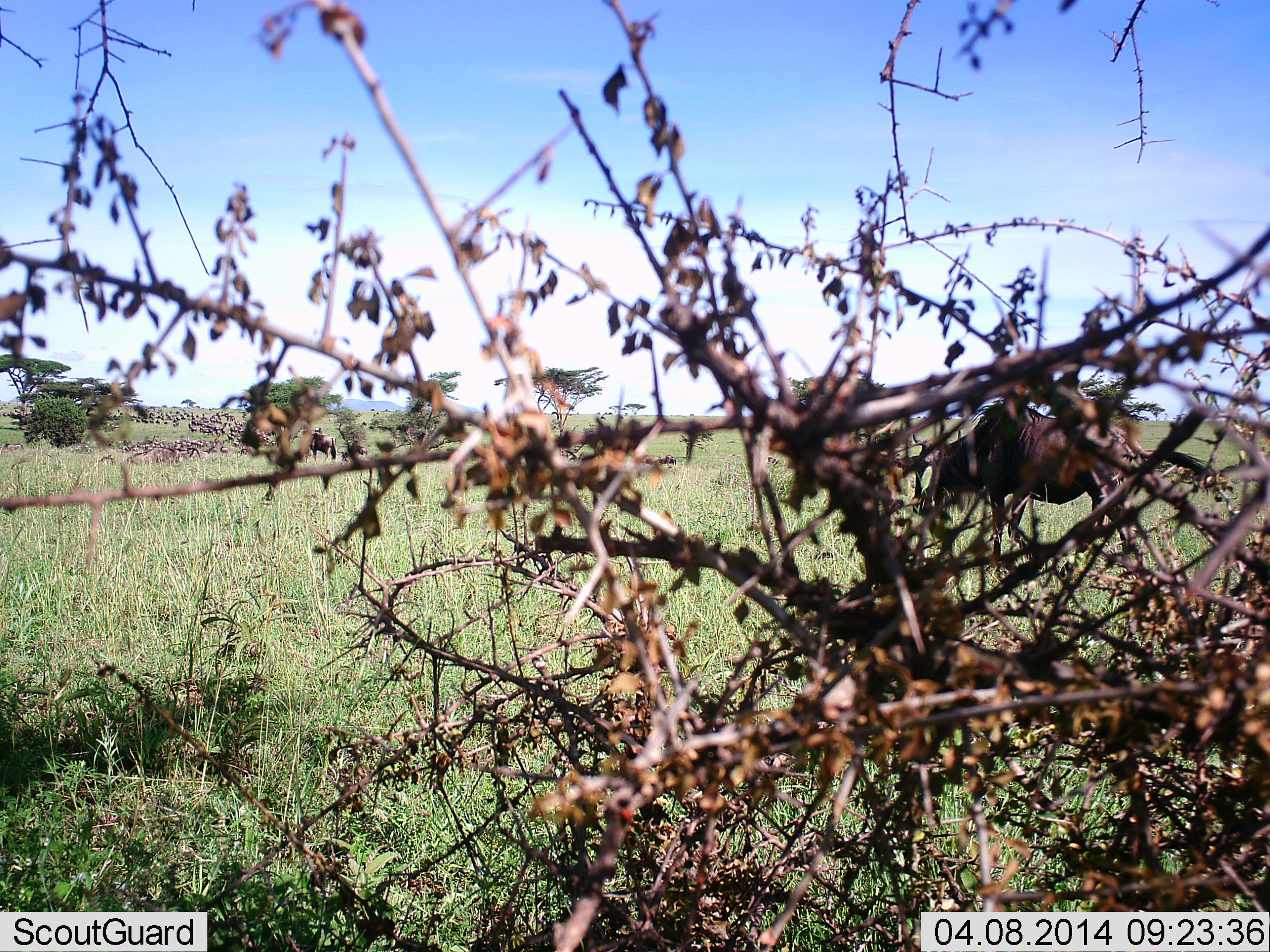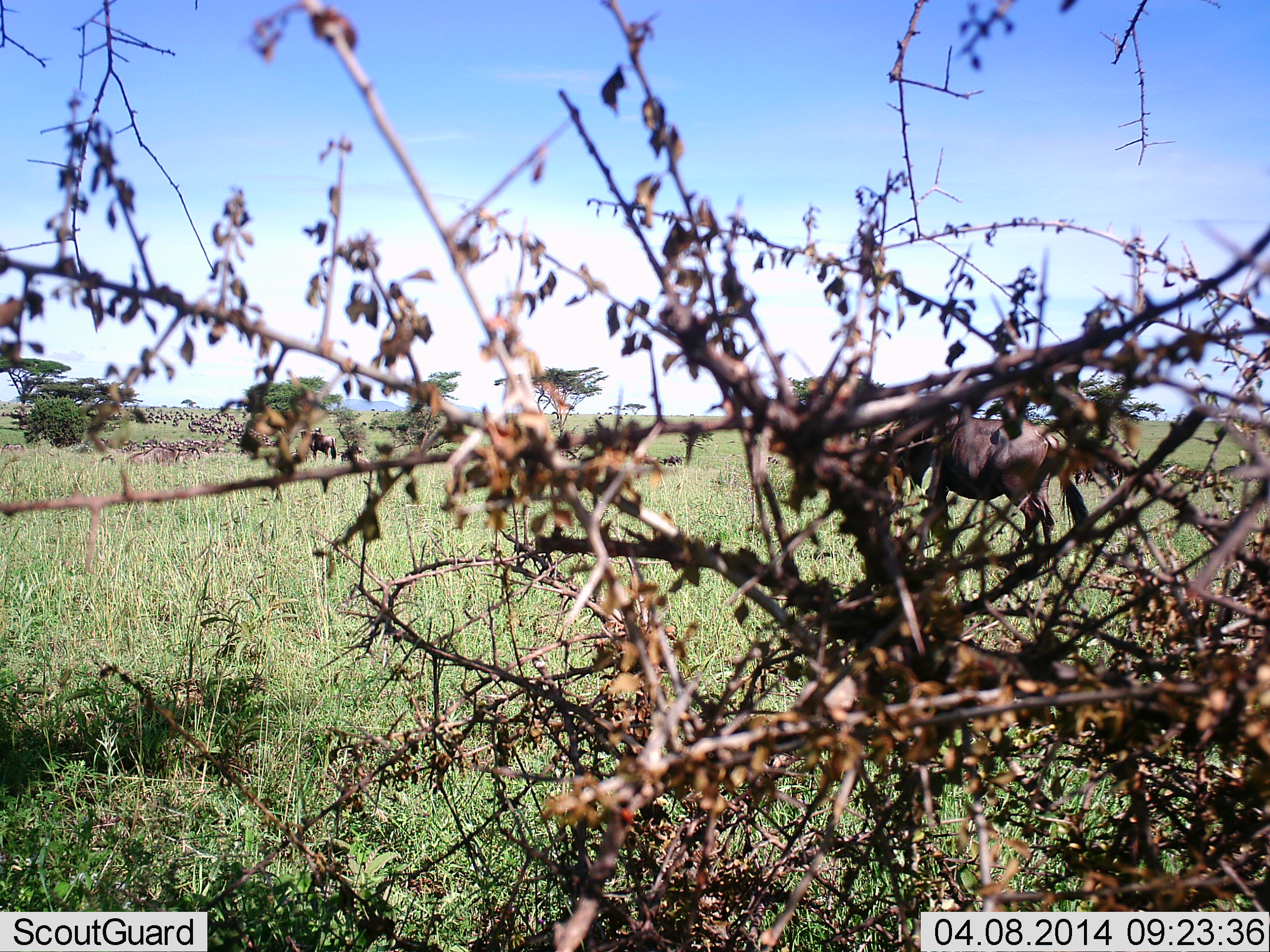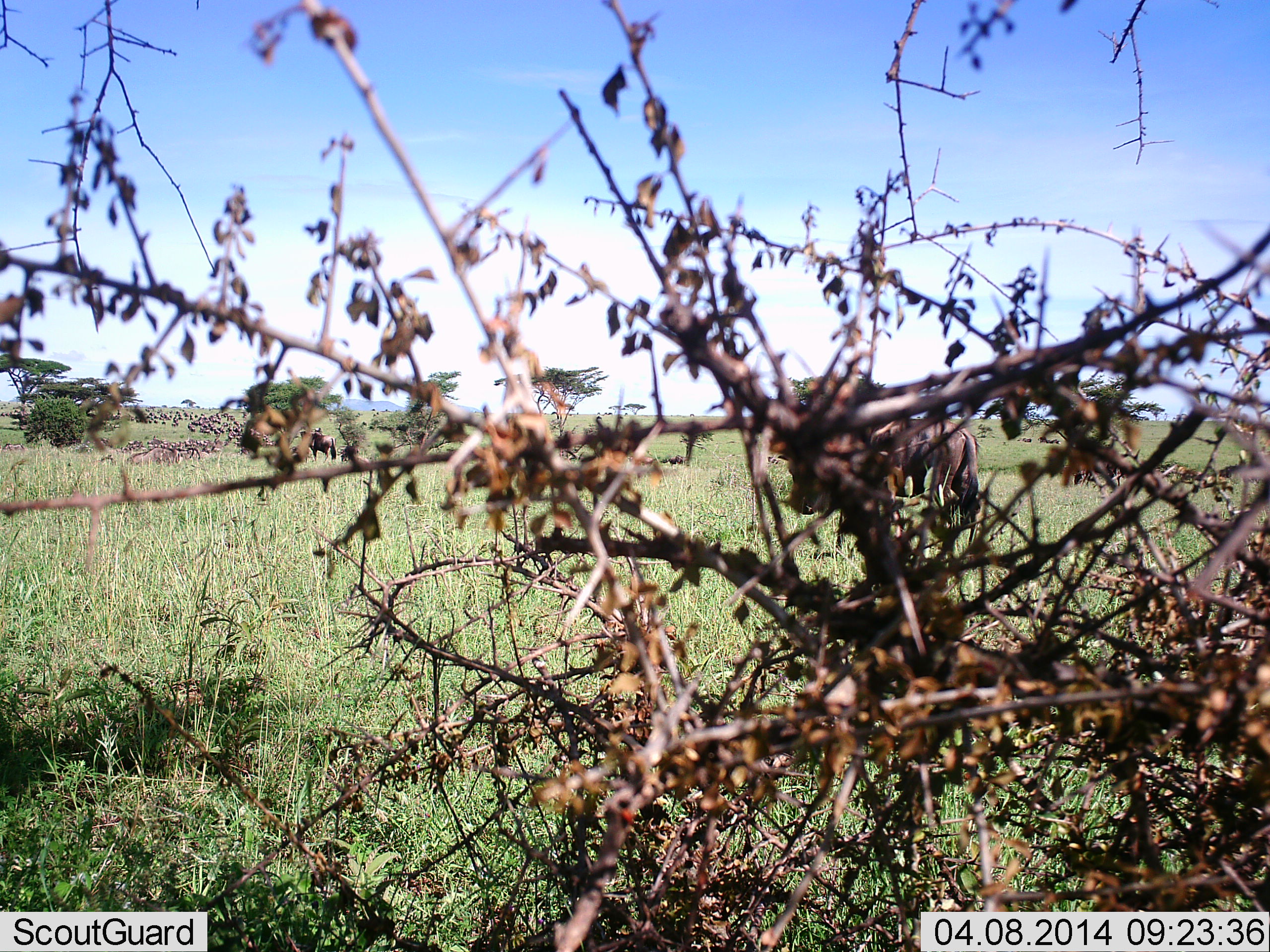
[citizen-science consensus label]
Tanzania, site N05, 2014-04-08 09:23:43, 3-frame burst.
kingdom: Animalia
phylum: Chordata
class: Mammalia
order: Artiodactyla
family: Bovidae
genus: Connochaetes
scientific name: Connochaetes taurinus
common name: blue wildebeest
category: wildebeest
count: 1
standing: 40%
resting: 10%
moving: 80%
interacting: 0%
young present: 0%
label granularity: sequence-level